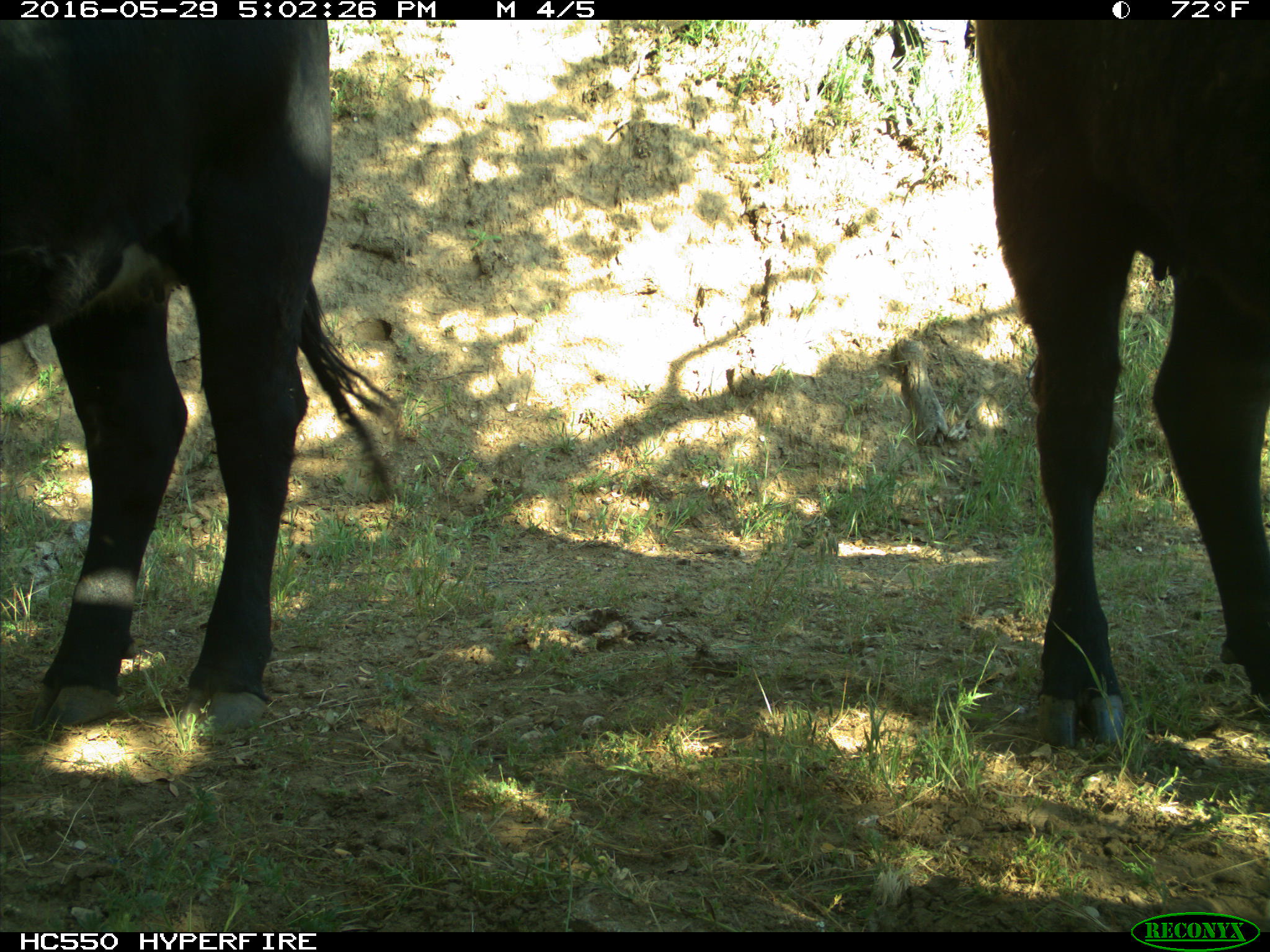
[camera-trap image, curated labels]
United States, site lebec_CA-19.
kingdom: Animalia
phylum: Chordata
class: Mammalia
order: Artiodactyla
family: Bovidae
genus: Bos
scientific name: Bos taurus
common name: domestic cow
Bos taurus (domestic cow).